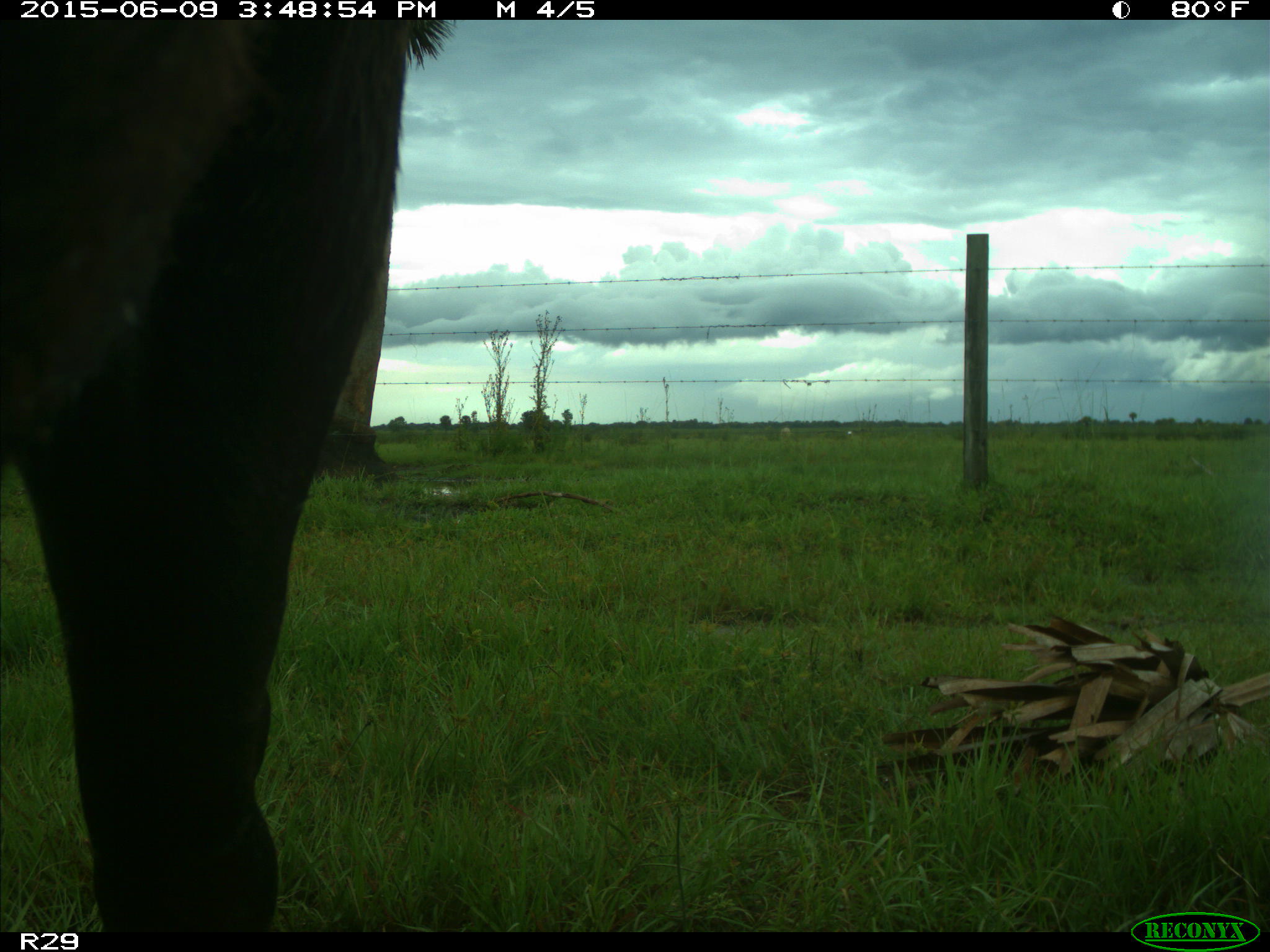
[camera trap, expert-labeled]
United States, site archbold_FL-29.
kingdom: Animalia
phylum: Chordata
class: Mammalia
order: Artiodactyla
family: Bovidae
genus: Bos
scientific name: Bos taurus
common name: domestic cow